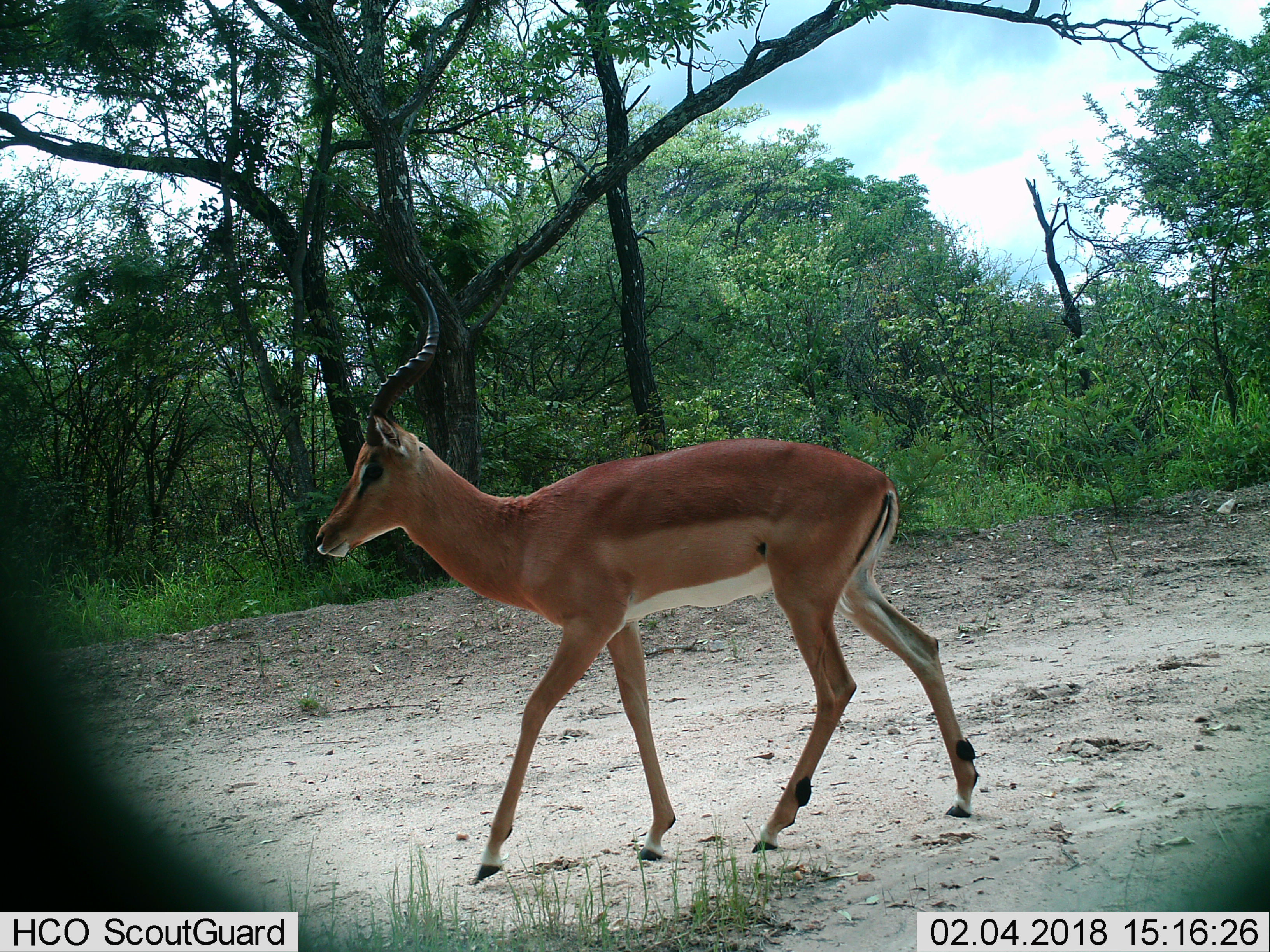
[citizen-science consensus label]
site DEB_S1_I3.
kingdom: Animalia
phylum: Chordata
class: Mammalia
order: Artiodactyla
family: Bovidae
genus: Aepyceros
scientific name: Aepyceros melampus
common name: impala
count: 1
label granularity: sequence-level